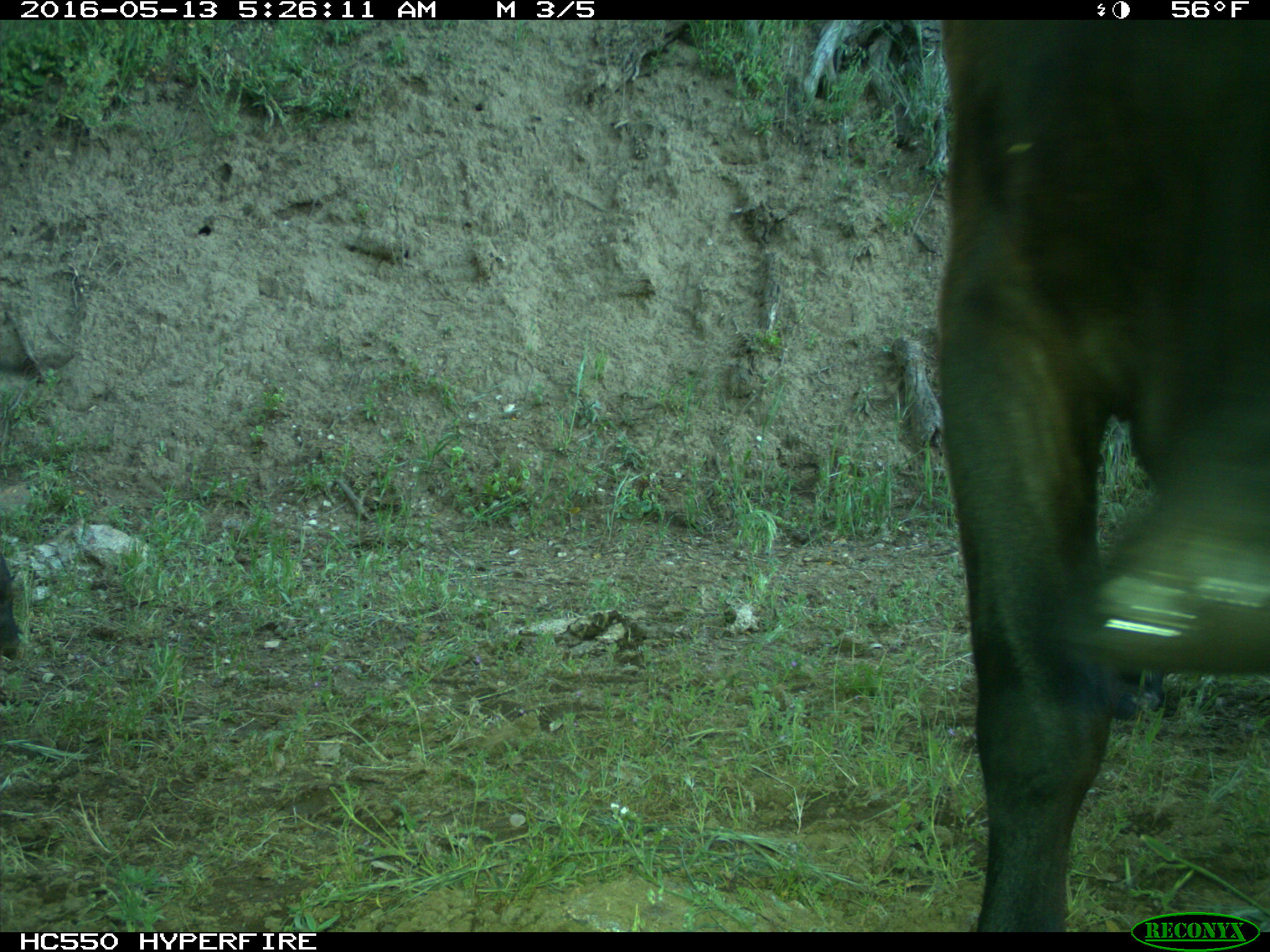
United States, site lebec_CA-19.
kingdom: Animalia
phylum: Chordata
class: Mammalia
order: Artiodactyla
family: Bovidae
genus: Bos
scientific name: Bos taurus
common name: domestic cow